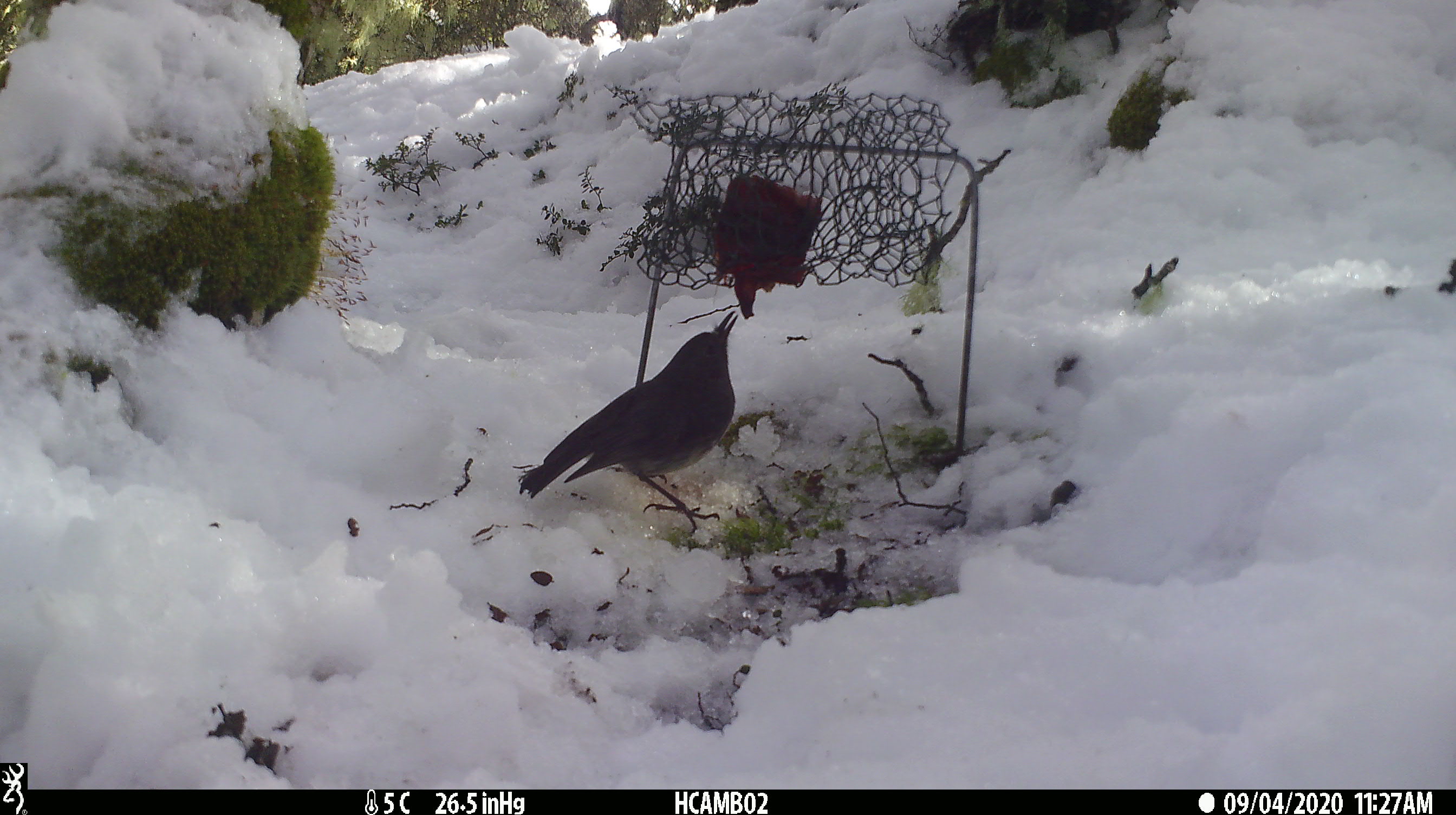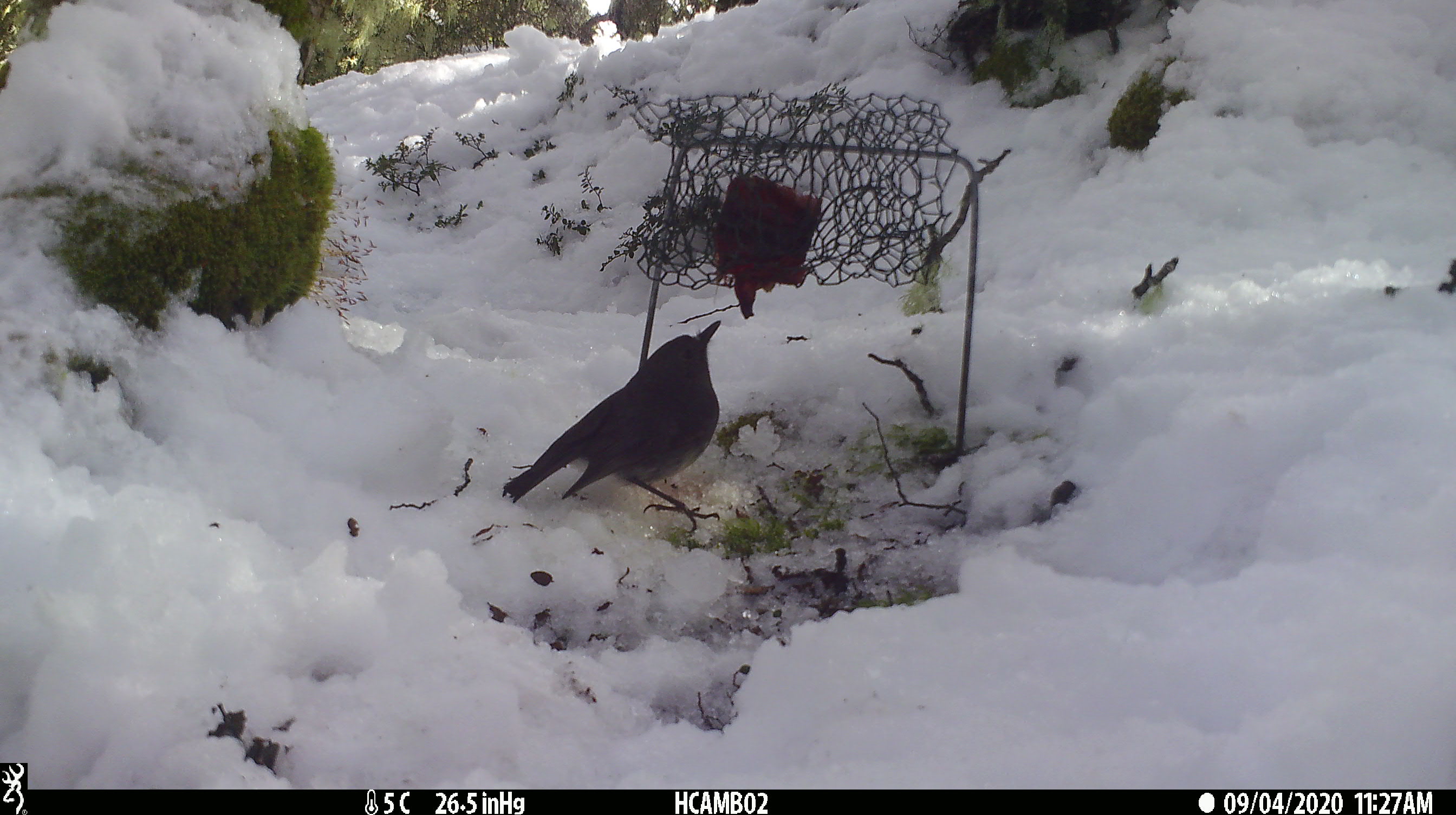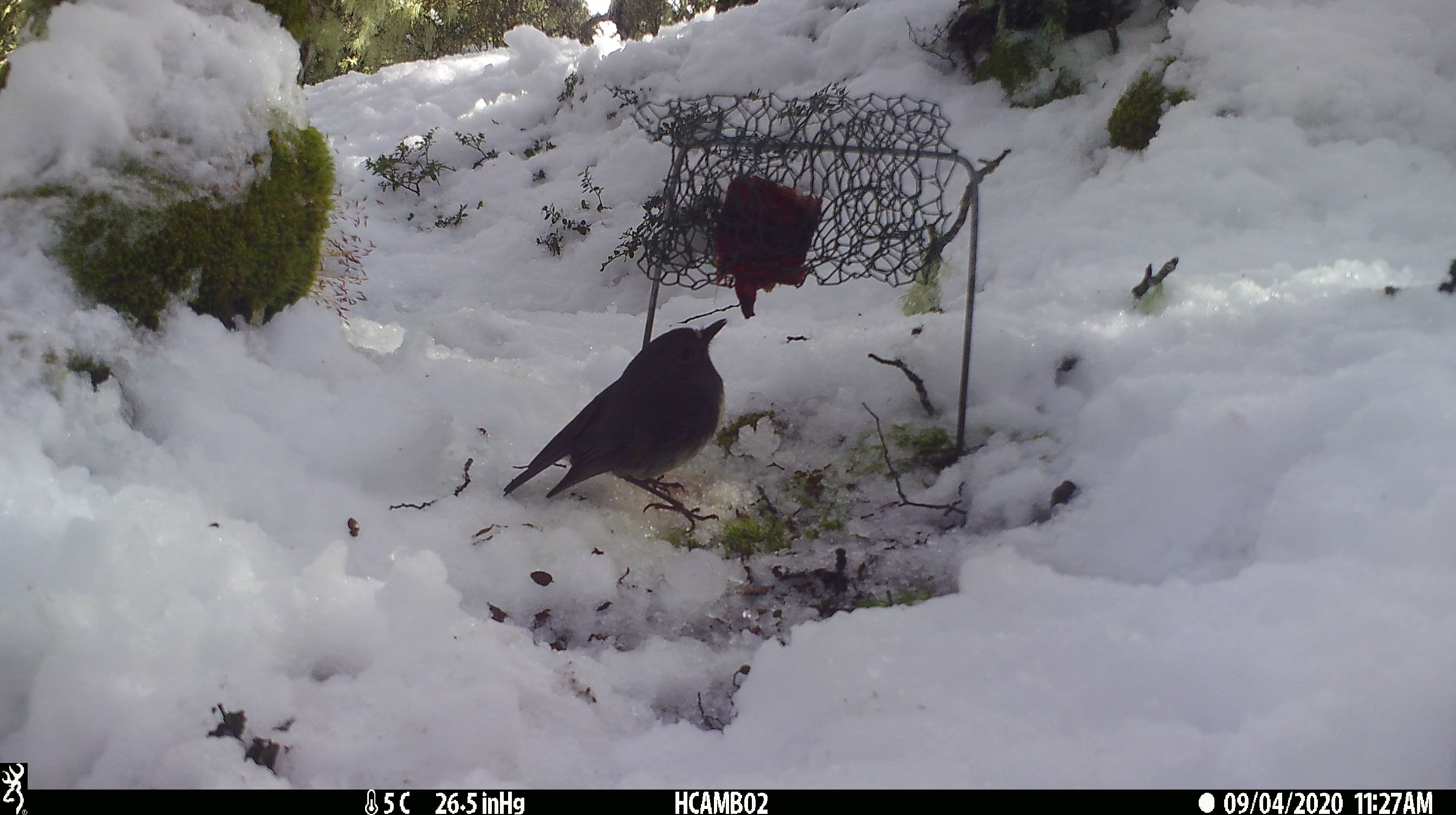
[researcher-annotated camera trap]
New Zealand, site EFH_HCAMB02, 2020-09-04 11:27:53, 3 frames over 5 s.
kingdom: Animalia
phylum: Chordata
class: Aves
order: Passeriformes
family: Petroicidae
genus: Petroica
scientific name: Petroica australis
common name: new zealand robin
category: robin